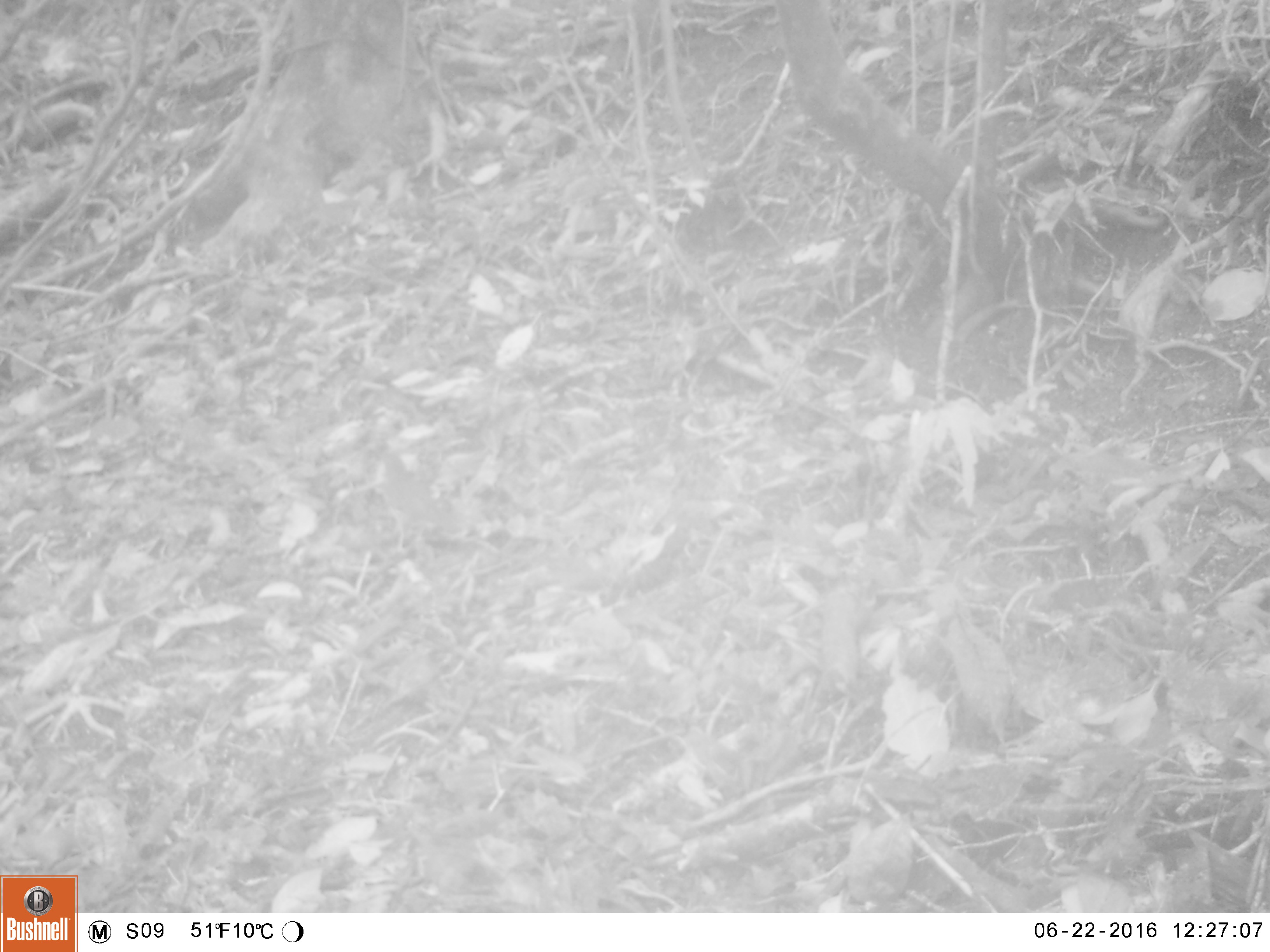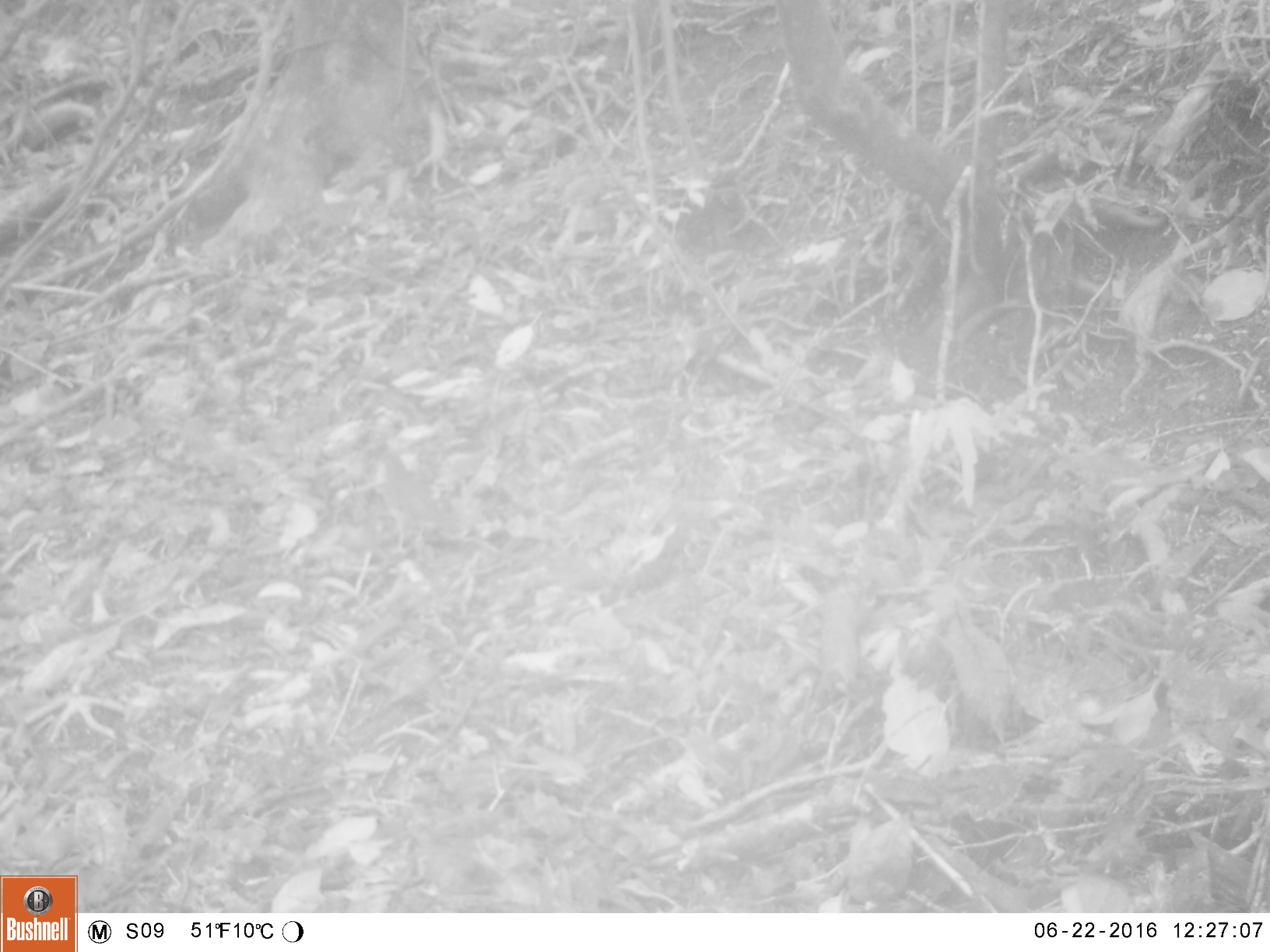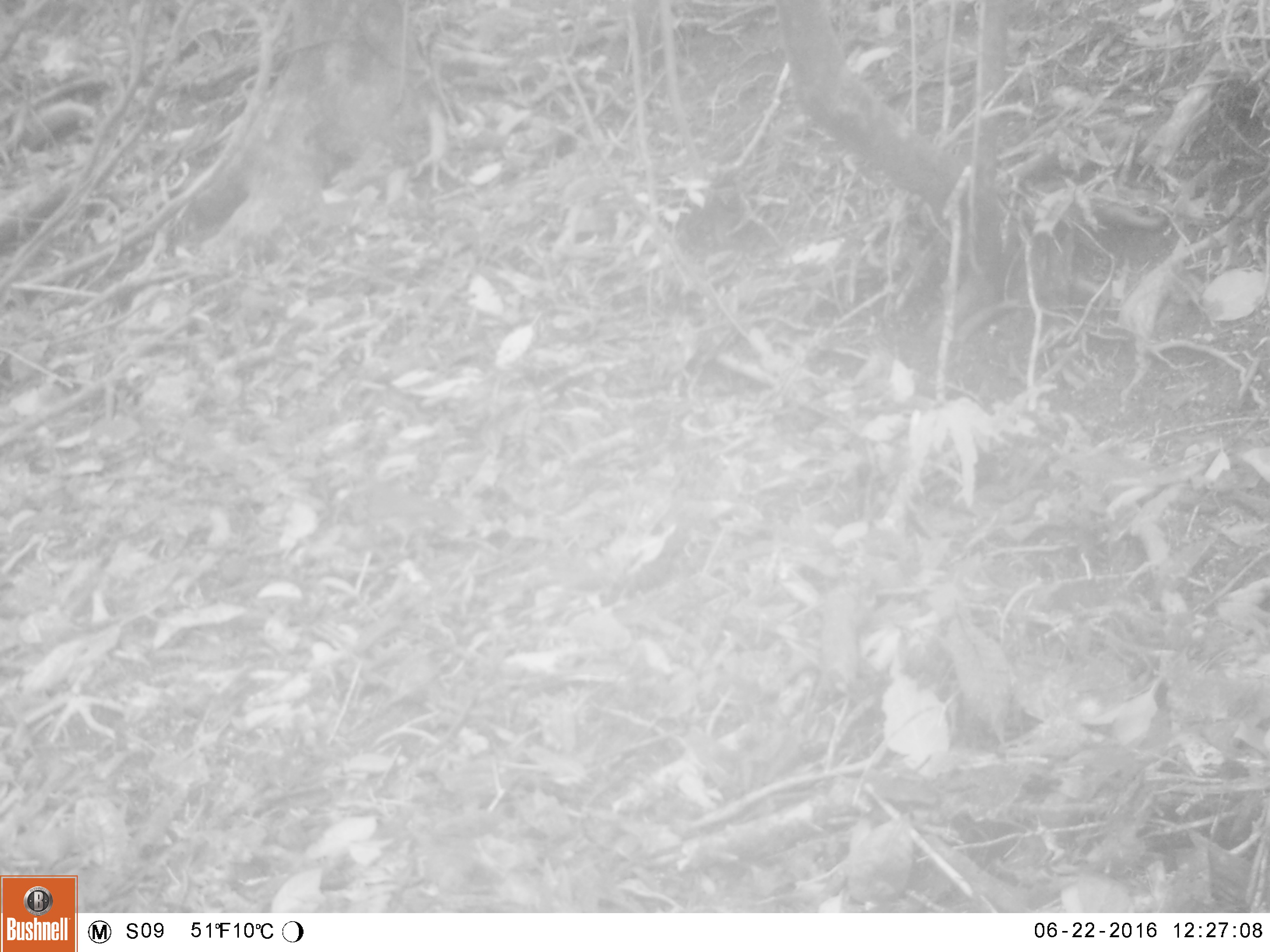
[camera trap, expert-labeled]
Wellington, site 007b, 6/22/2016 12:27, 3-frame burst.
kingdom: Animalia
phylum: Chordata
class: Aves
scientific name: Aves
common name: bird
Bird (Aves).